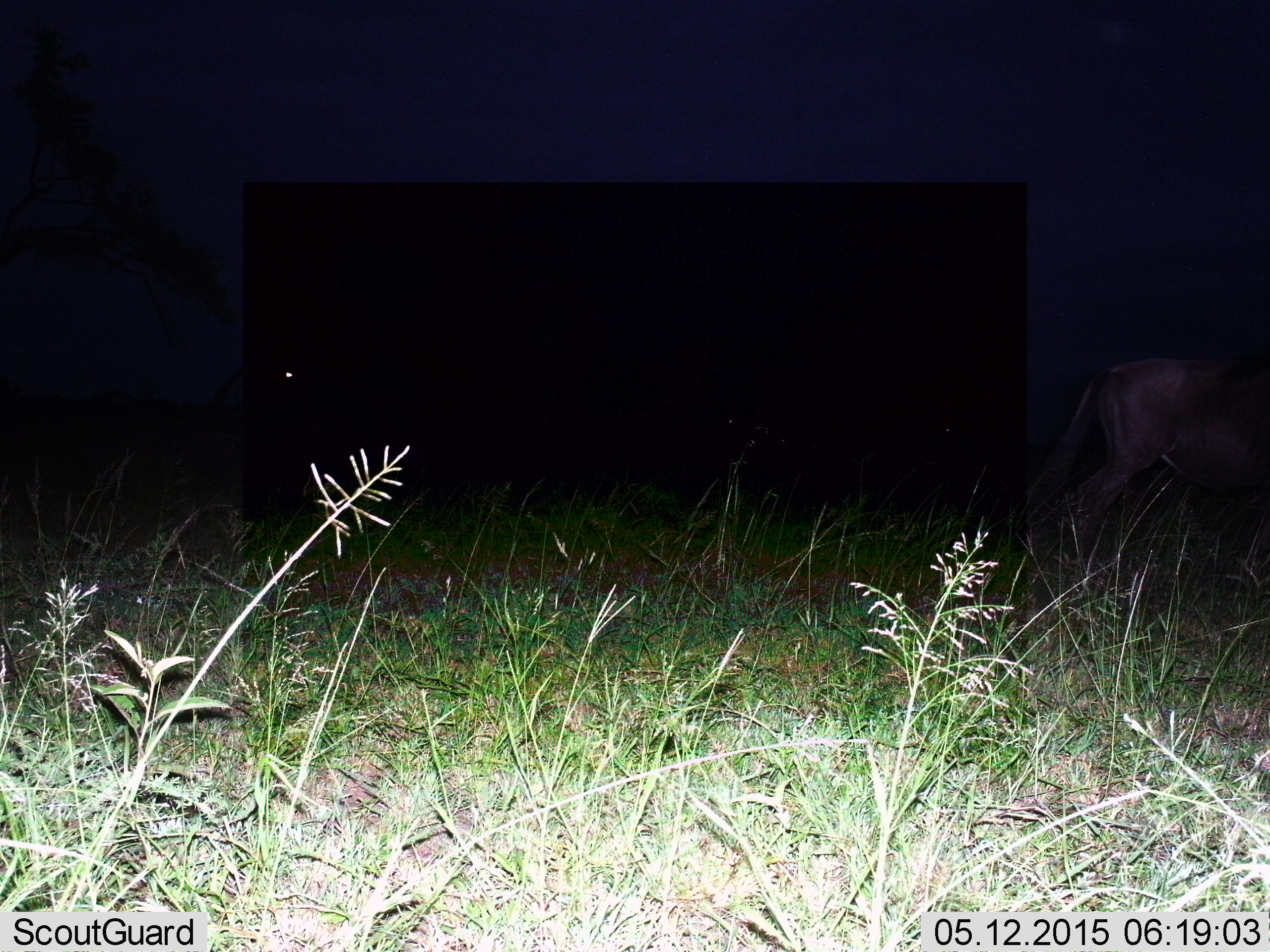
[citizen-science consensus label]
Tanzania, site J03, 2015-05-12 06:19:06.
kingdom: Animalia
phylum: Chordata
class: Mammalia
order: Artiodactyla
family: Bovidae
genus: Connochaetes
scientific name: Connochaetes taurinus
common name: blue wildebeest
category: wildebeest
Wildebeest (blue wildebeest) (Connochaetes taurinus), count 1. Behavior (volunteer vote fractions): standing 60%, resting 0%, moving 50%, interacting 0%. Young present (vote fraction): 0%. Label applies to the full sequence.